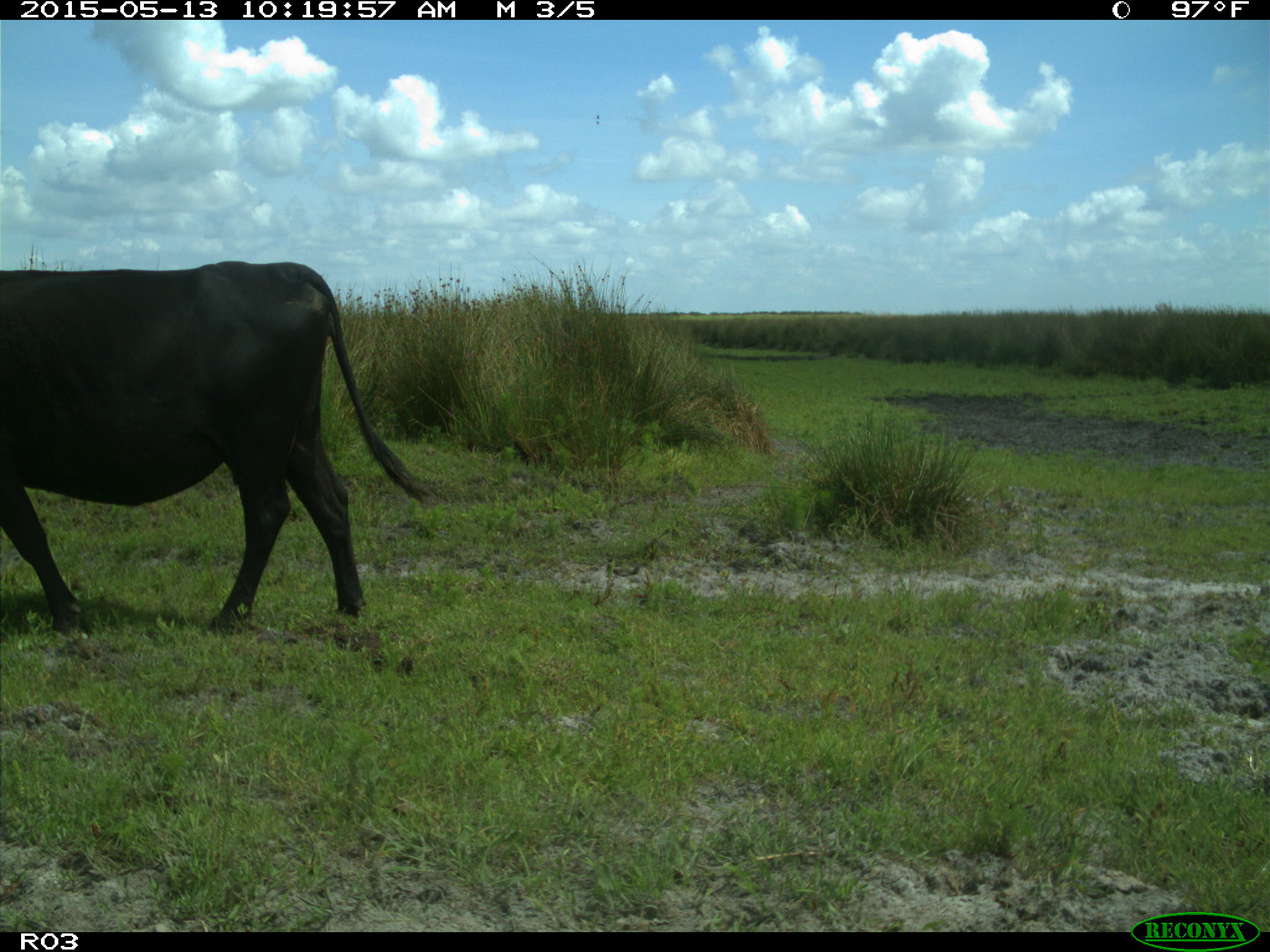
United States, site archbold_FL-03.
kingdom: Animalia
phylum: Chordata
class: Mammalia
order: Artiodactyla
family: Bovidae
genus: Bos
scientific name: Bos taurus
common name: domestic cow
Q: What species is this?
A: Bos taurus (domestic cow).